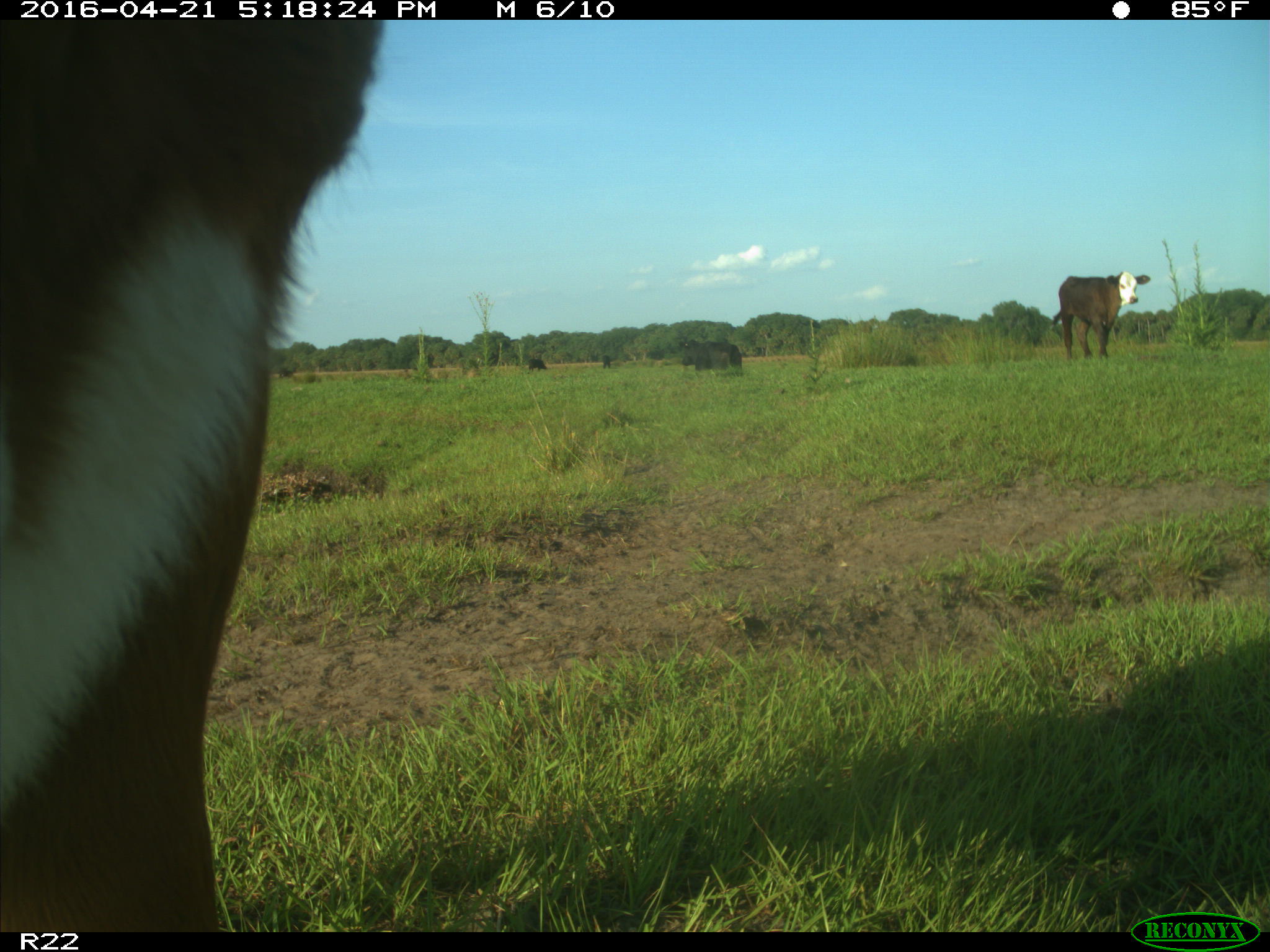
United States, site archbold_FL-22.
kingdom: Animalia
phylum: Chordata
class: Mammalia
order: Artiodactyla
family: Bovidae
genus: Bos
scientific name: Bos taurus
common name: domestic cow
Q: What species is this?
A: Bos taurus (domestic cow).